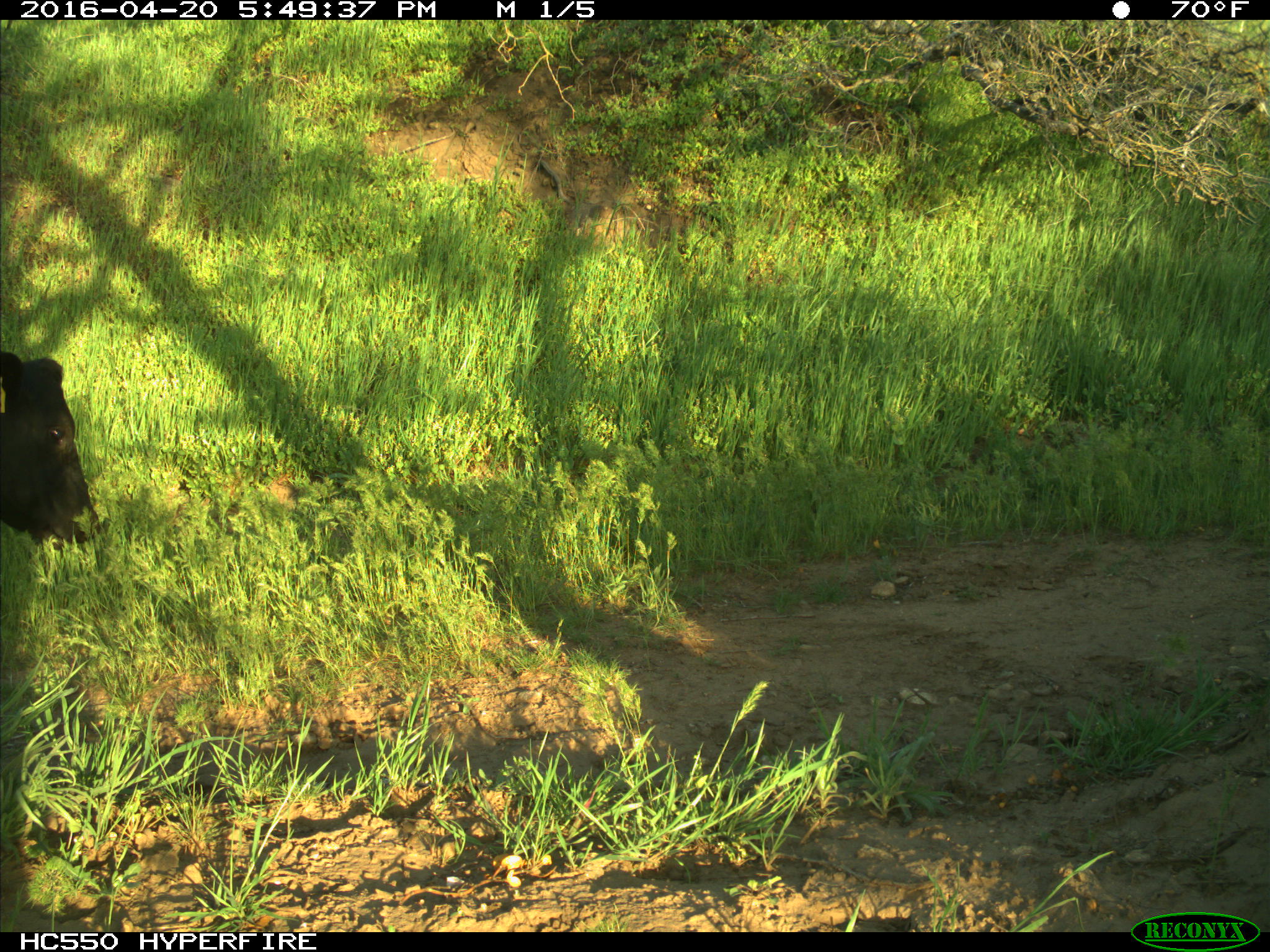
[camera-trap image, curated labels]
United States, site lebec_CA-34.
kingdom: Animalia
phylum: Chordata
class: Mammalia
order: Artiodactyla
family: Bovidae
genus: Bos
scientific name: Bos taurus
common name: domestic cow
Bos taurus (domestic cow).